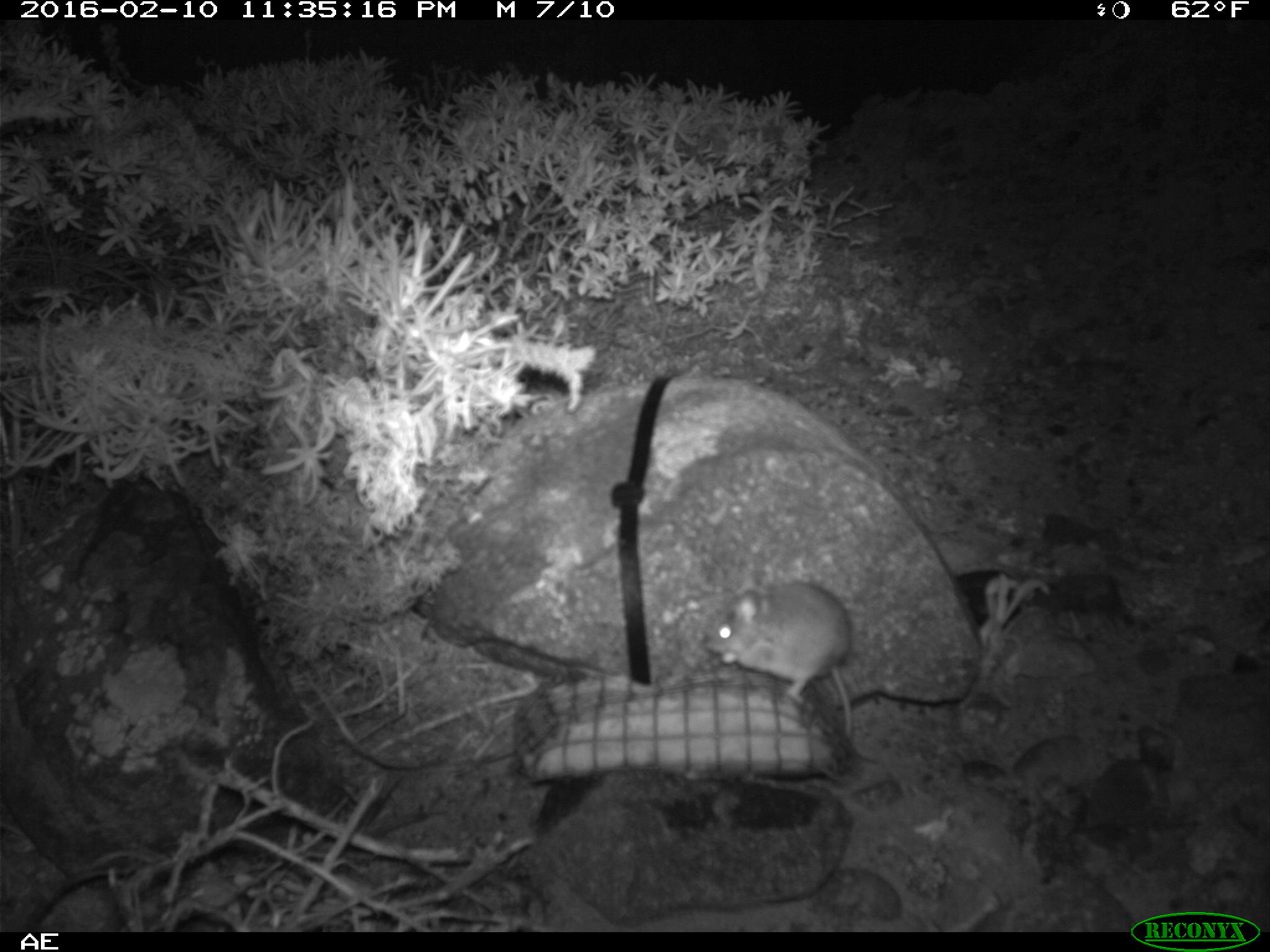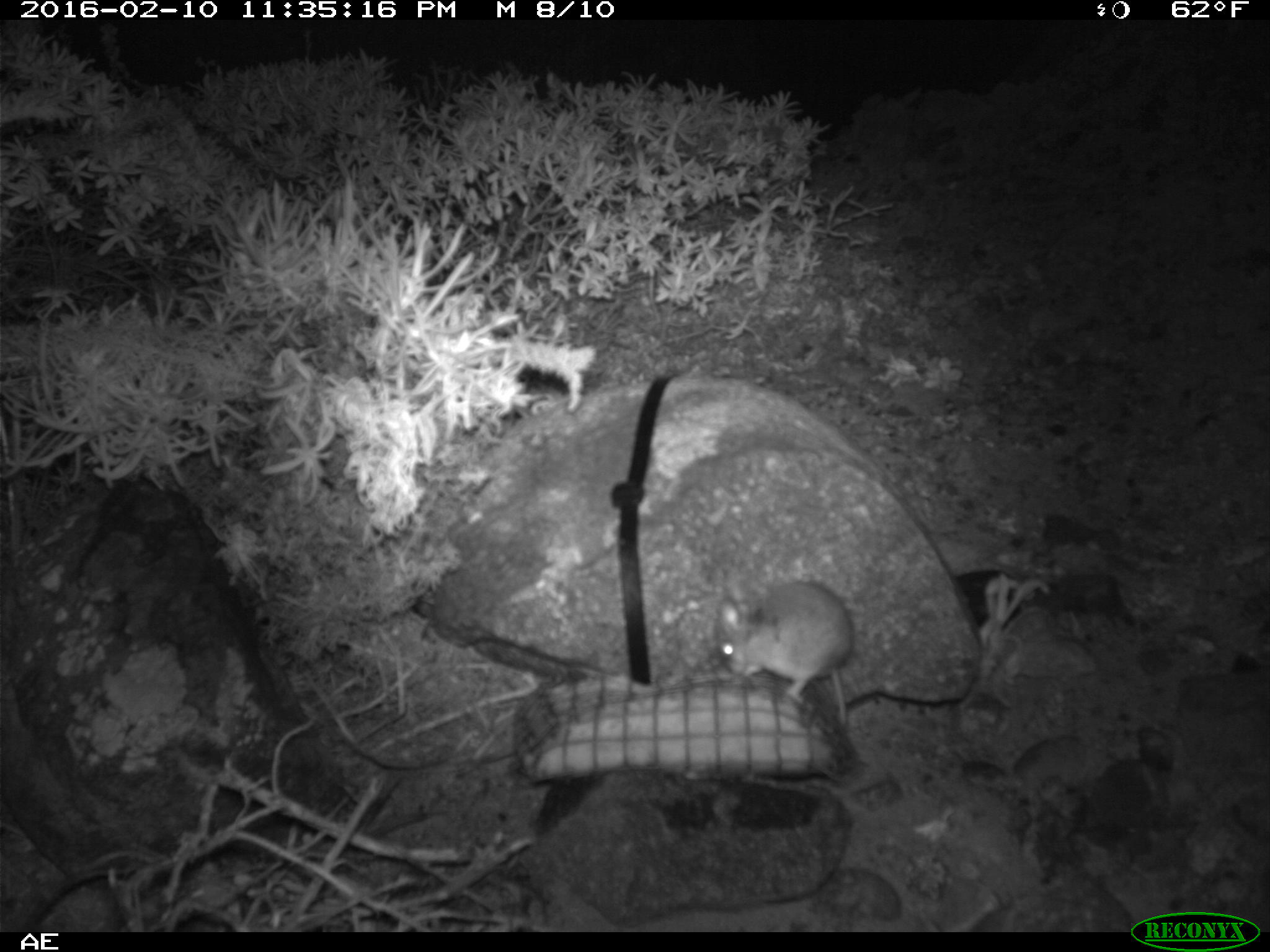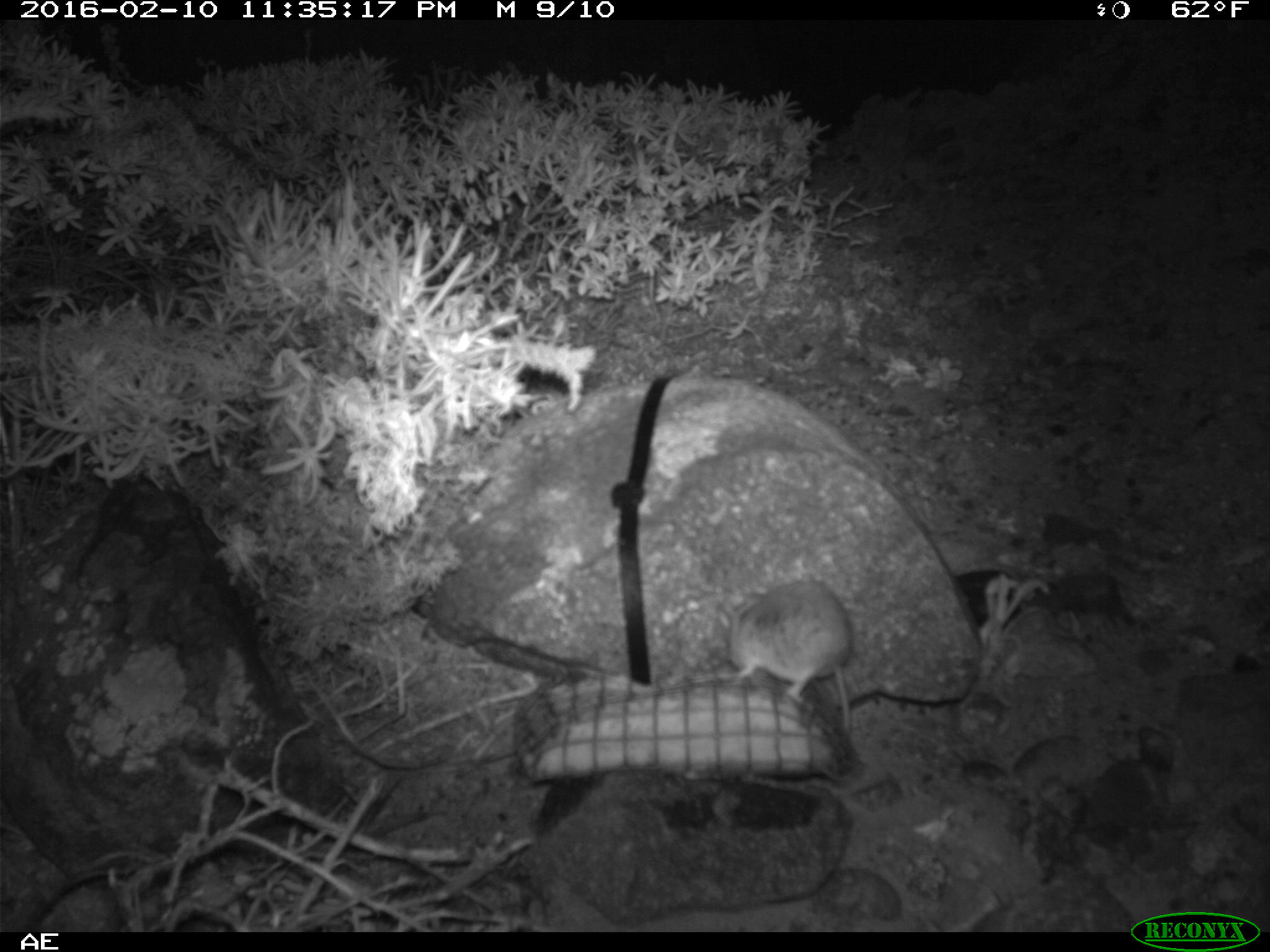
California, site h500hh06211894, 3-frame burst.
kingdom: Animalia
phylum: Chordata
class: Mammalia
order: Rodentia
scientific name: Rodentia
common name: rodent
Rodent (Rodentia).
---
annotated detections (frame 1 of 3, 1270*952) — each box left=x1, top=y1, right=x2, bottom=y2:
rodent: left=700, top=578, right=883, bottom=764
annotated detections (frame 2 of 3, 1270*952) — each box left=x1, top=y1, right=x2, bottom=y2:
rodent: left=714, top=581, right=852, bottom=728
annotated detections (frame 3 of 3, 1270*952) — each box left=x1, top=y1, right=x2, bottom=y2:
rodent: left=724, top=573, right=856, bottom=726